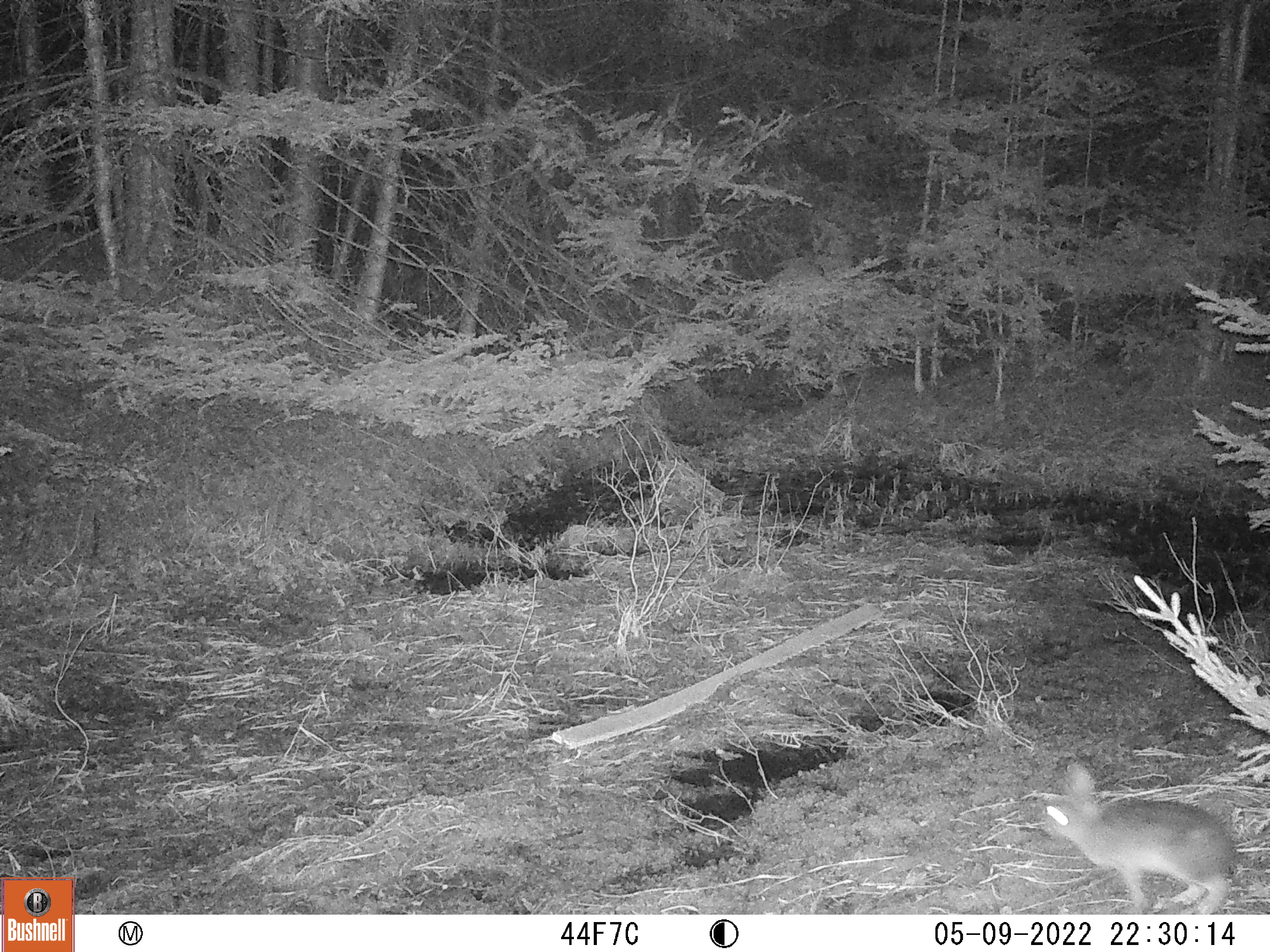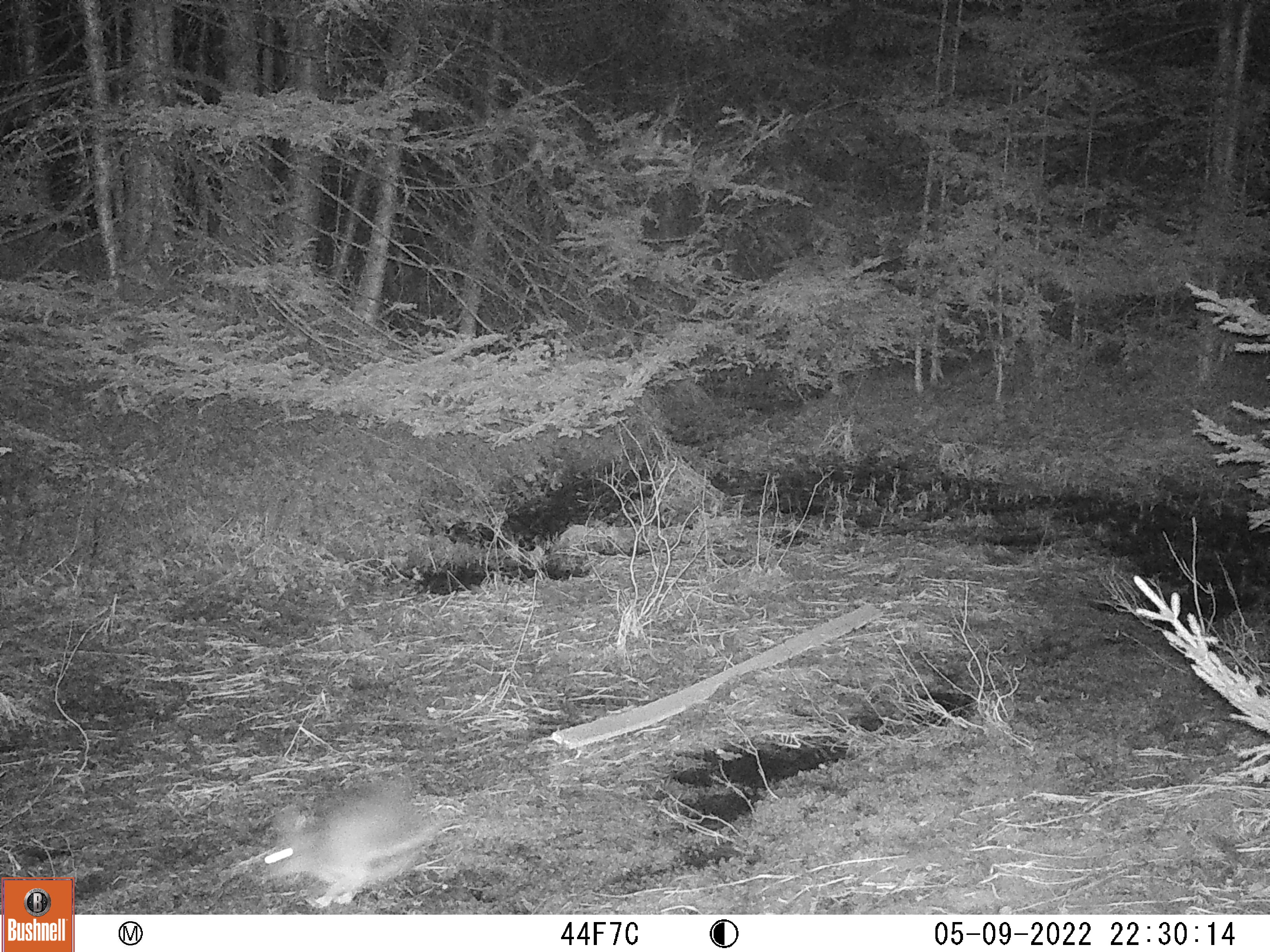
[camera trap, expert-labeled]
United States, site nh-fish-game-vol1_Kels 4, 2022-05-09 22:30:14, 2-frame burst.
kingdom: Animalia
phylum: Chordata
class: Mammalia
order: Lagomorpha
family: Leporidae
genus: Lepus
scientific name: Lepus americanus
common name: snowshoe hare